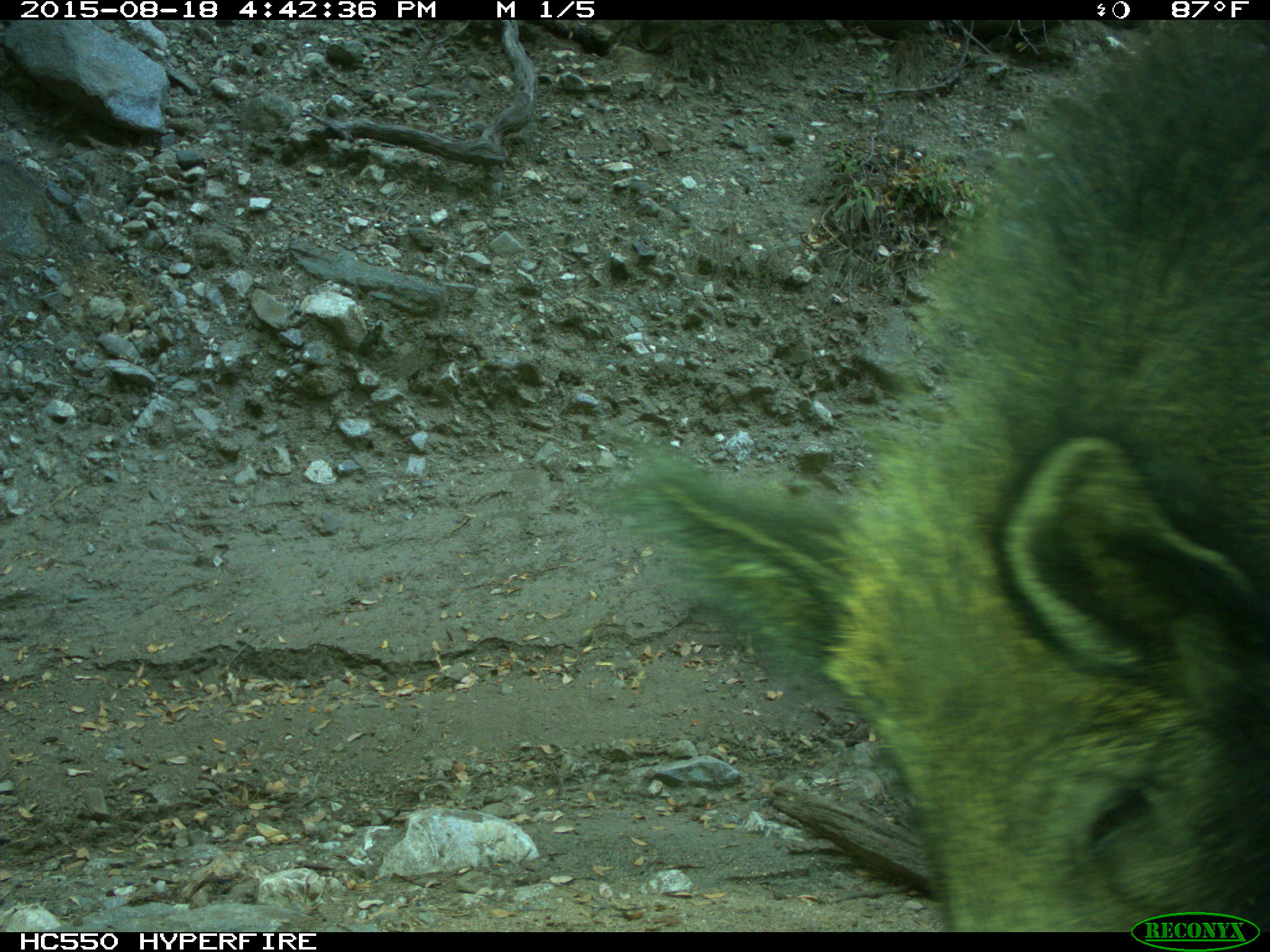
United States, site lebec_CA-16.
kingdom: Animalia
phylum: Chordata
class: Mammalia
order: Artiodactyla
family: Suidae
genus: Sus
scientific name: Sus scrofa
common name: wild boar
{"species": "Sus scrofa (wild boar)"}